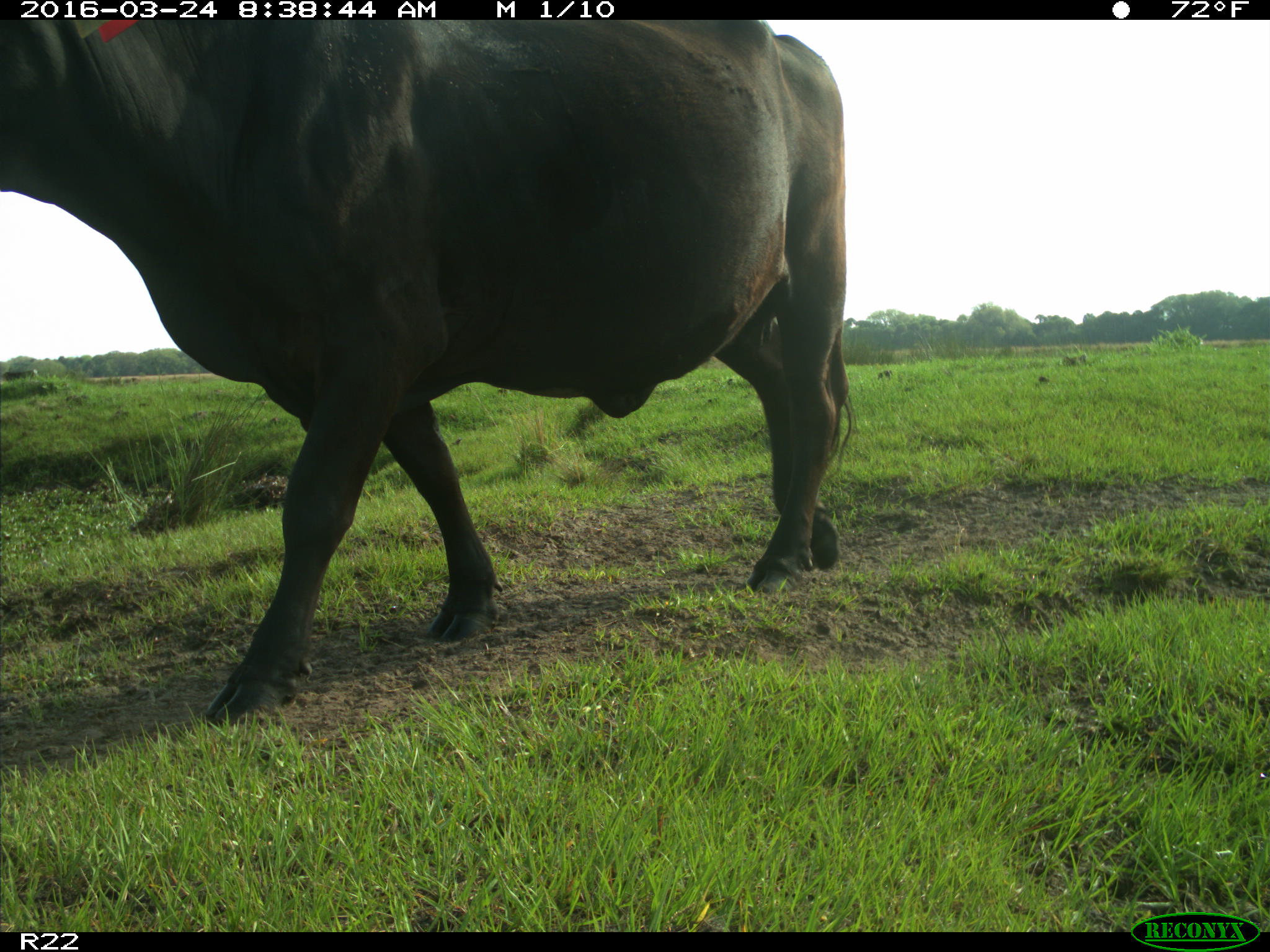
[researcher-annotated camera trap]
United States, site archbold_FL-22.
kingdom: Animalia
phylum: Chordata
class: Mammalia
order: Artiodactyla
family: Bovidae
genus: Bos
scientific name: Bos taurus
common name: domestic cow